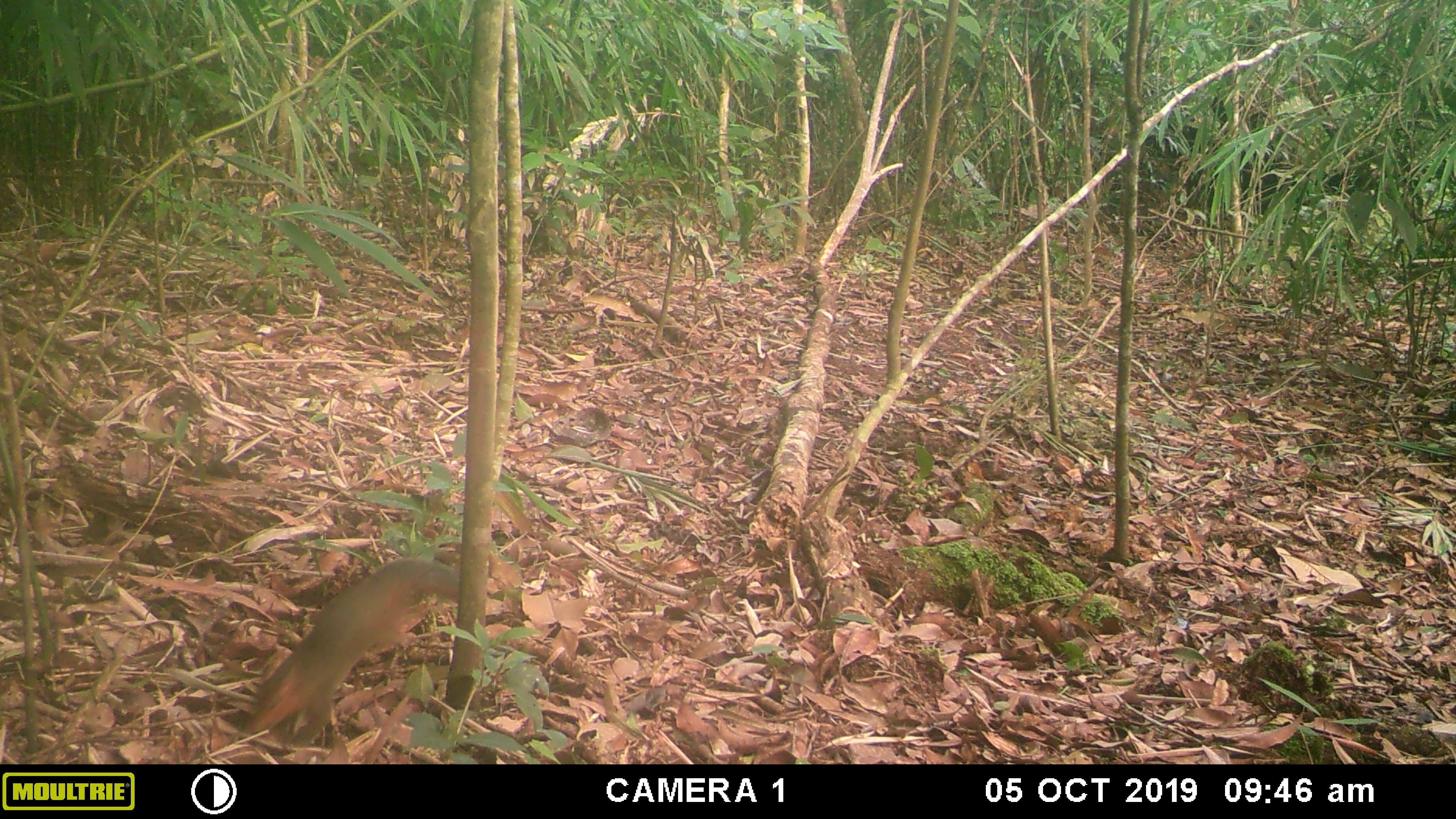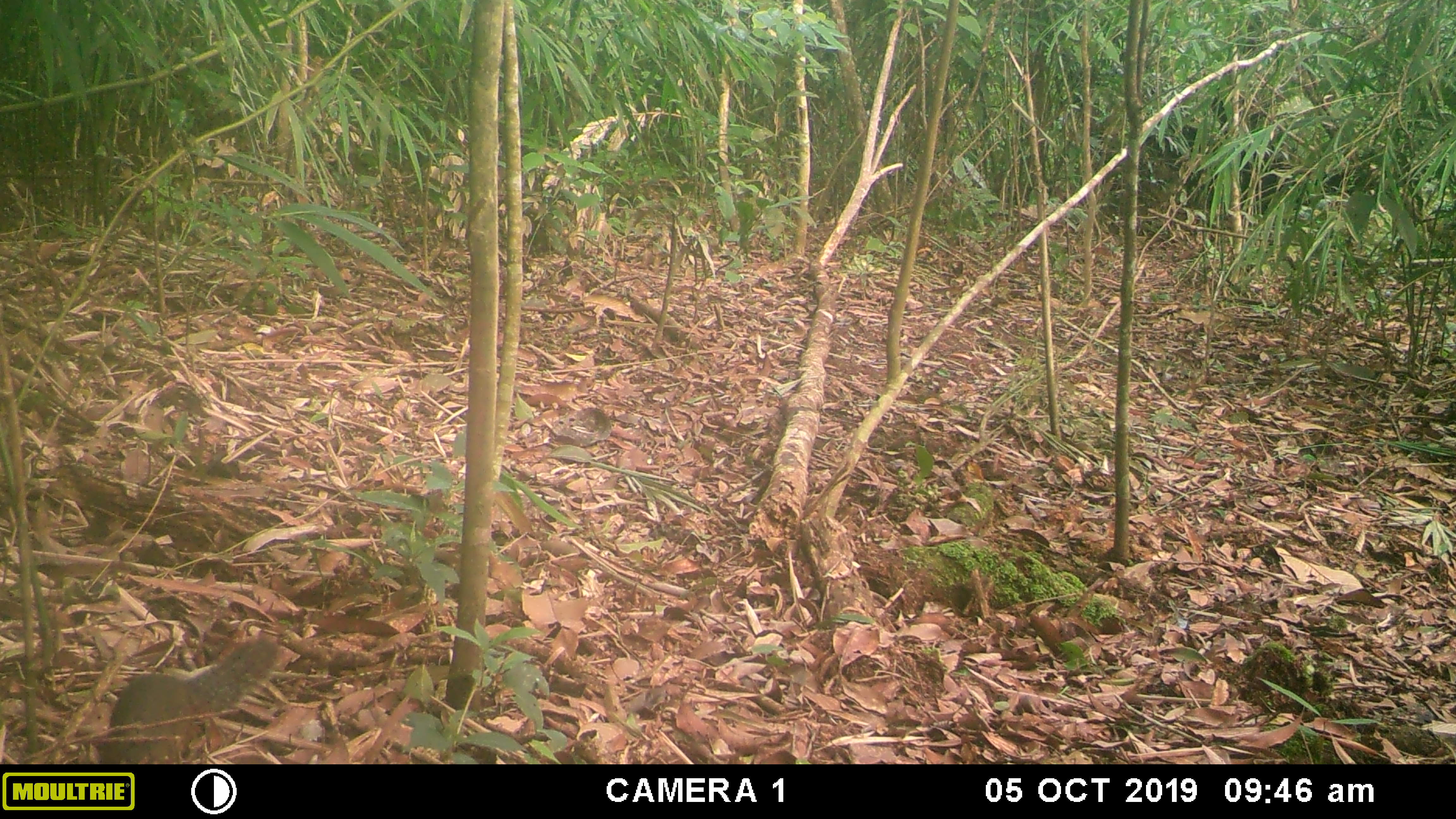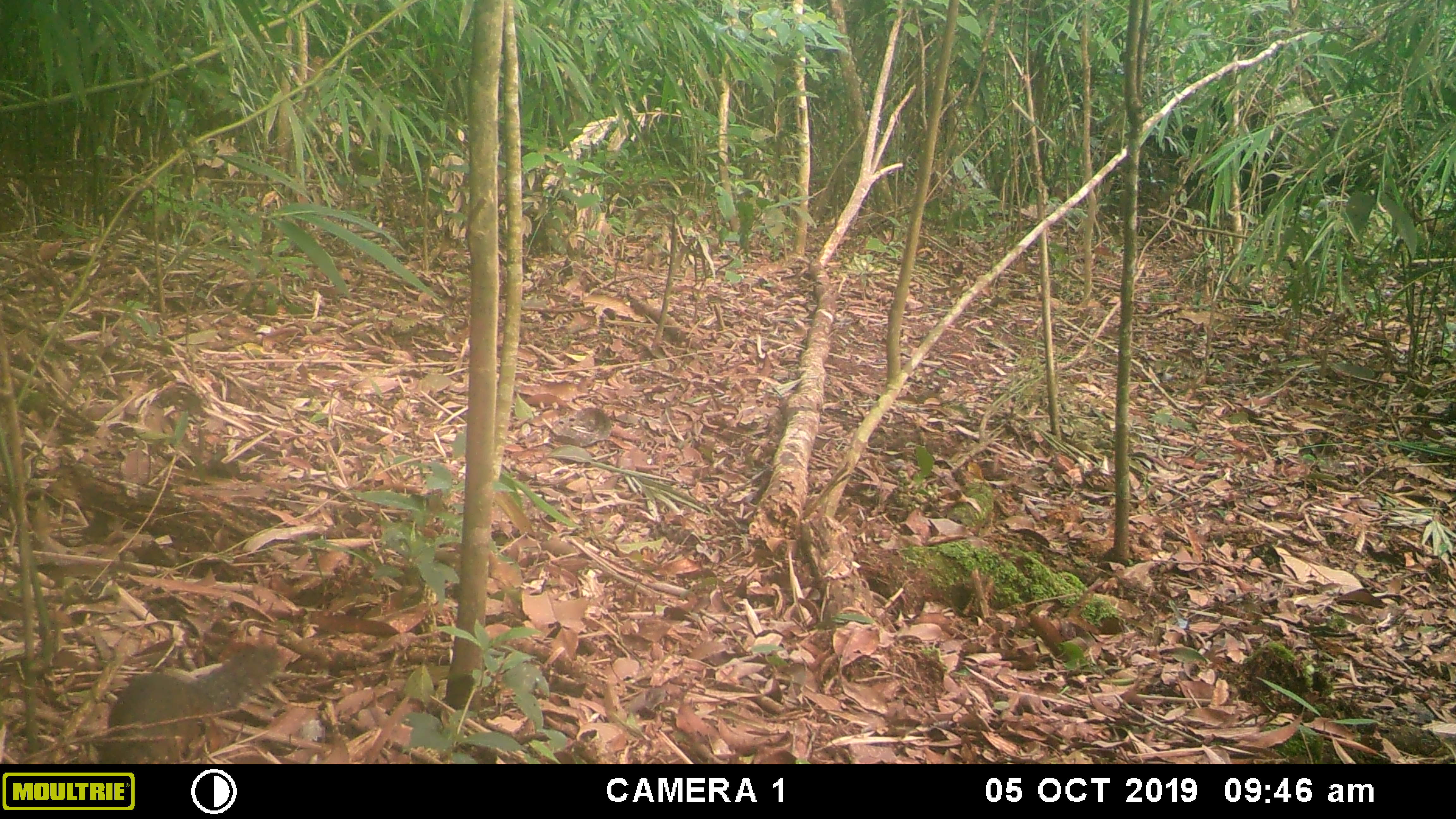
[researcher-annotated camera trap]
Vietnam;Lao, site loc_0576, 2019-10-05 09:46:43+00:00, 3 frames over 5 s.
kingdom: Animalia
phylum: Chordata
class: Mammalia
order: Rodentia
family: Sciuridae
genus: Dremomys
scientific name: Dremomys rufigenis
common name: red-cheeked squirrel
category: red cheeked squirrel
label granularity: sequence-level